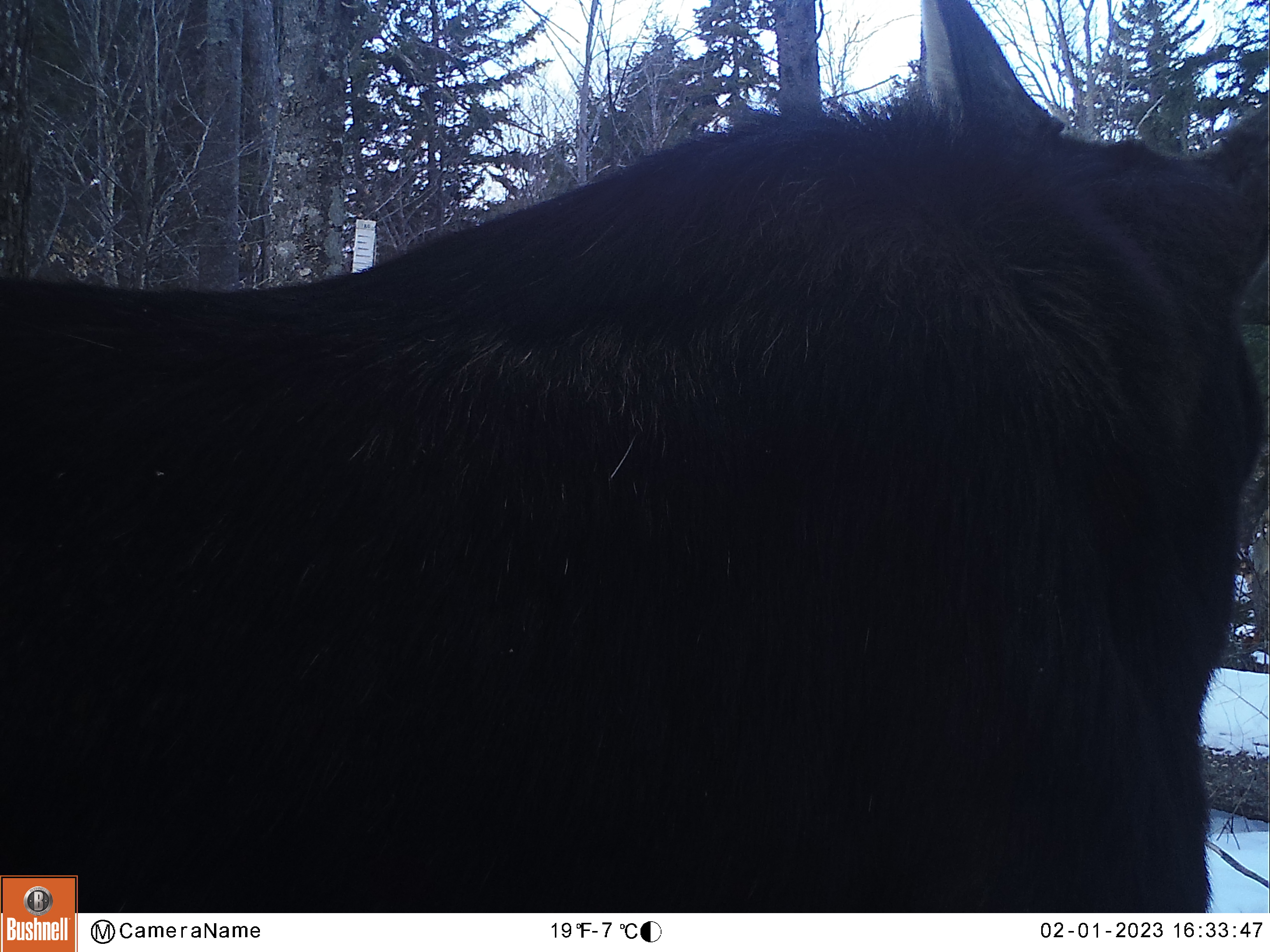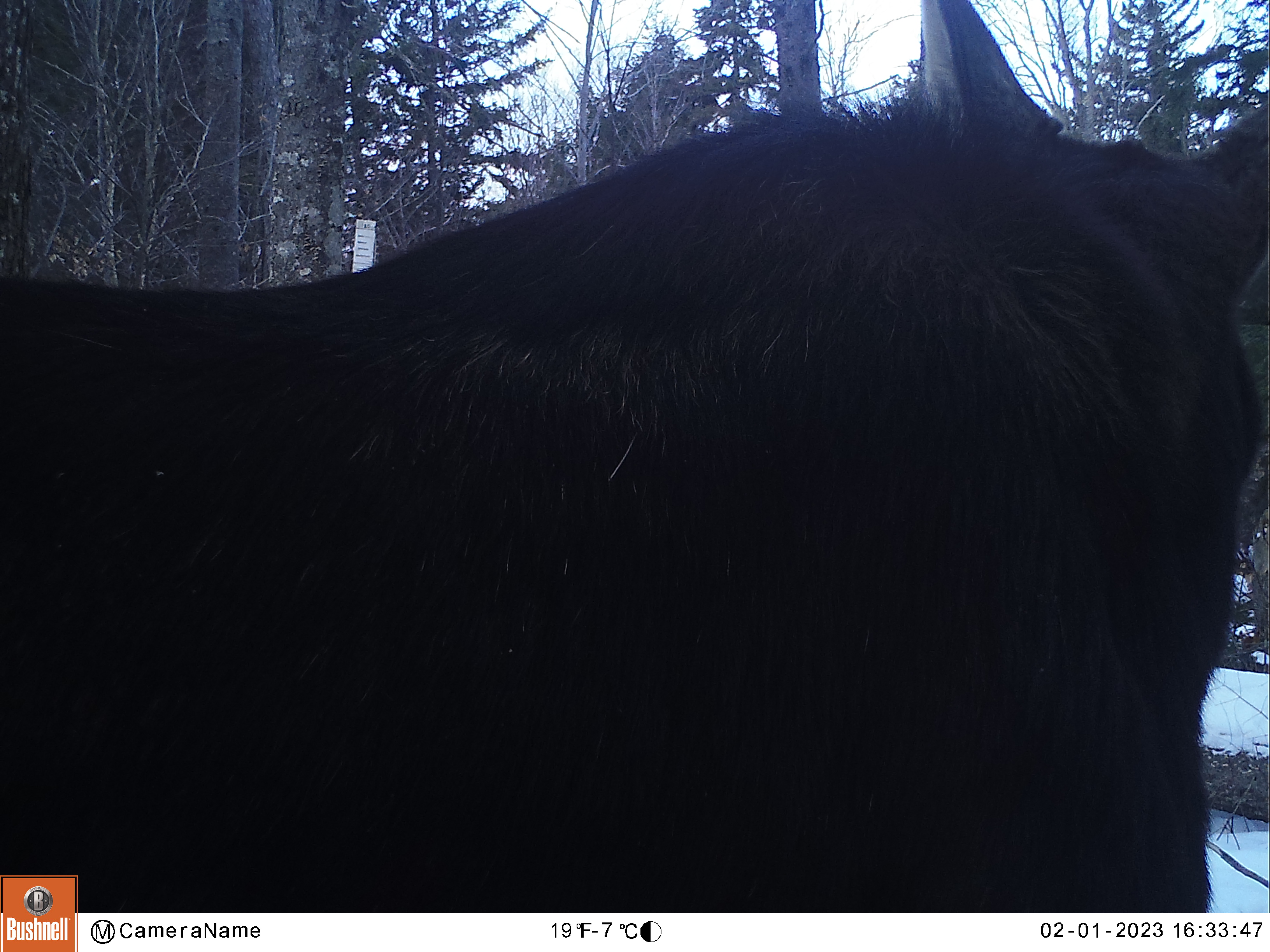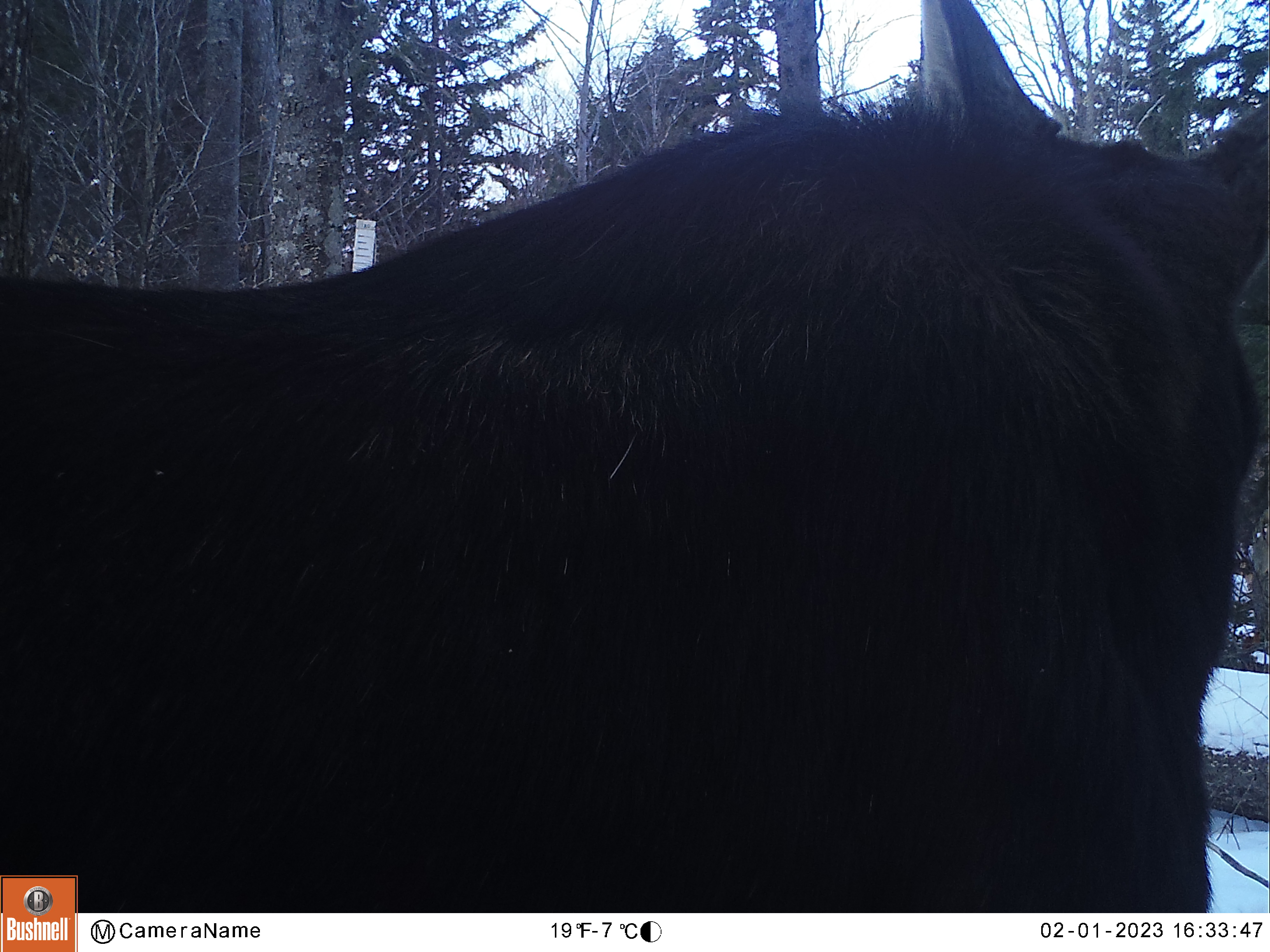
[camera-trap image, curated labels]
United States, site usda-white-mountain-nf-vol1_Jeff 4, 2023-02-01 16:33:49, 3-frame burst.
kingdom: Animalia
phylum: Chordata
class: Mammalia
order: Artiodactyla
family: Cervidae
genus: Alces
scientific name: Alces alces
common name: moose